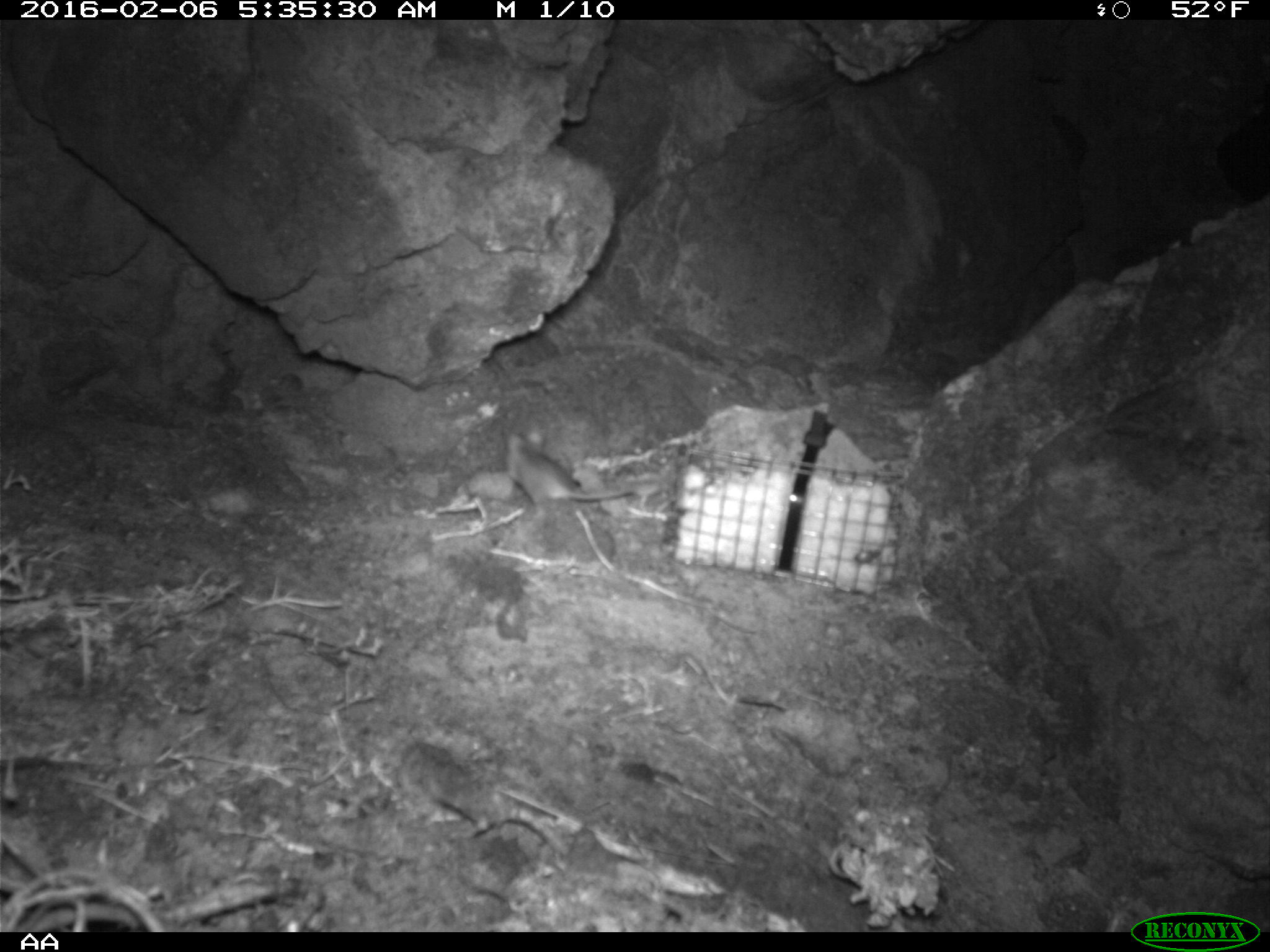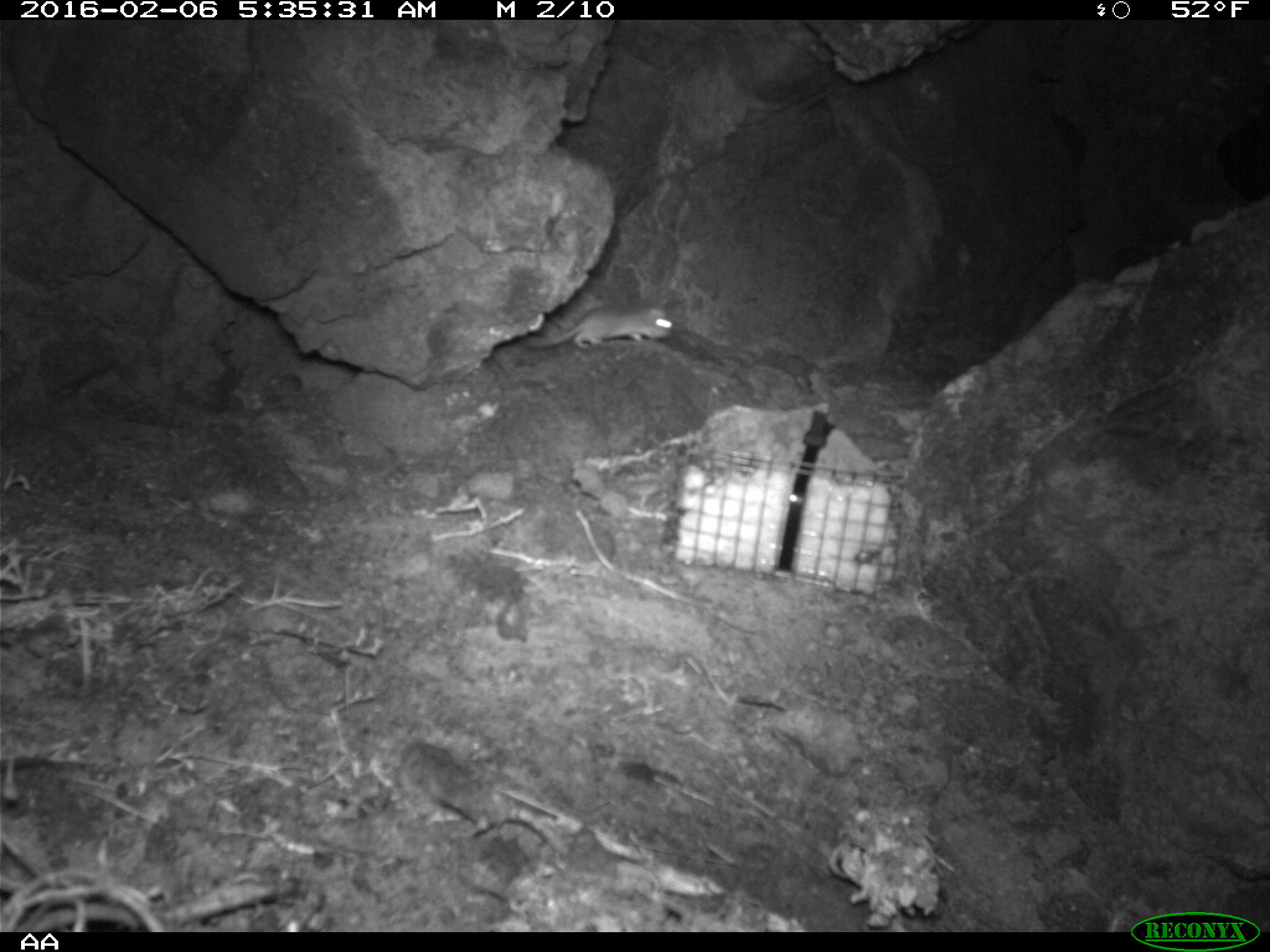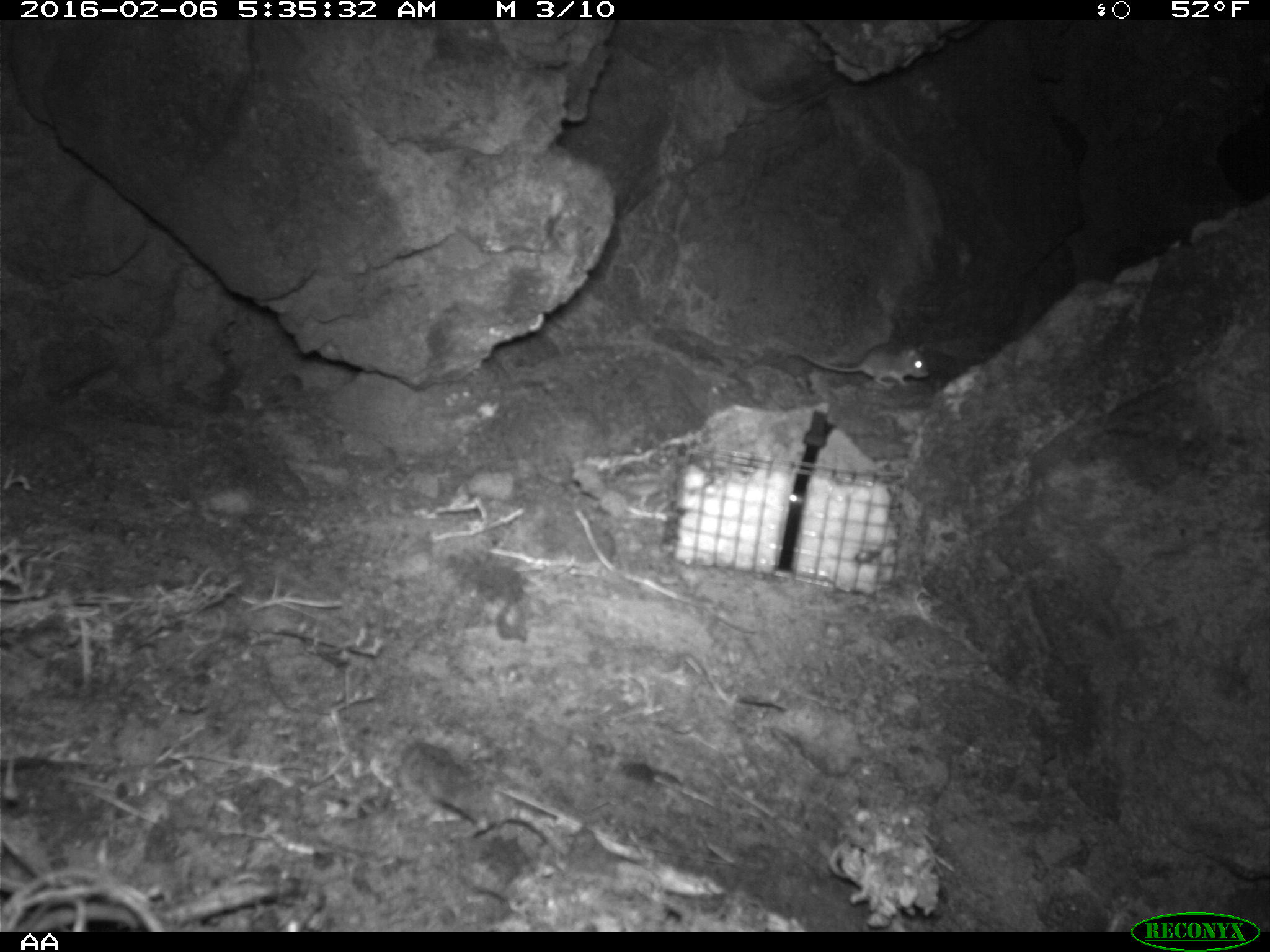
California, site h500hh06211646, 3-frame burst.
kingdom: Animalia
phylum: Chordata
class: Mammalia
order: Rodentia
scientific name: Rodentia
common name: rodent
Rodent (Rodentia).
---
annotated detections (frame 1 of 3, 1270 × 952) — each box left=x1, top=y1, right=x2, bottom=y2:
rodent: left=505, top=430, right=632, bottom=515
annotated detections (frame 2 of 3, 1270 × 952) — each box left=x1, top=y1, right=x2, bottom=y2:
rodent: left=525, top=304, right=673, bottom=348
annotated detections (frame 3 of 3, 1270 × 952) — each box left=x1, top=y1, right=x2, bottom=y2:
rodent: left=788, top=340, right=929, bottom=391